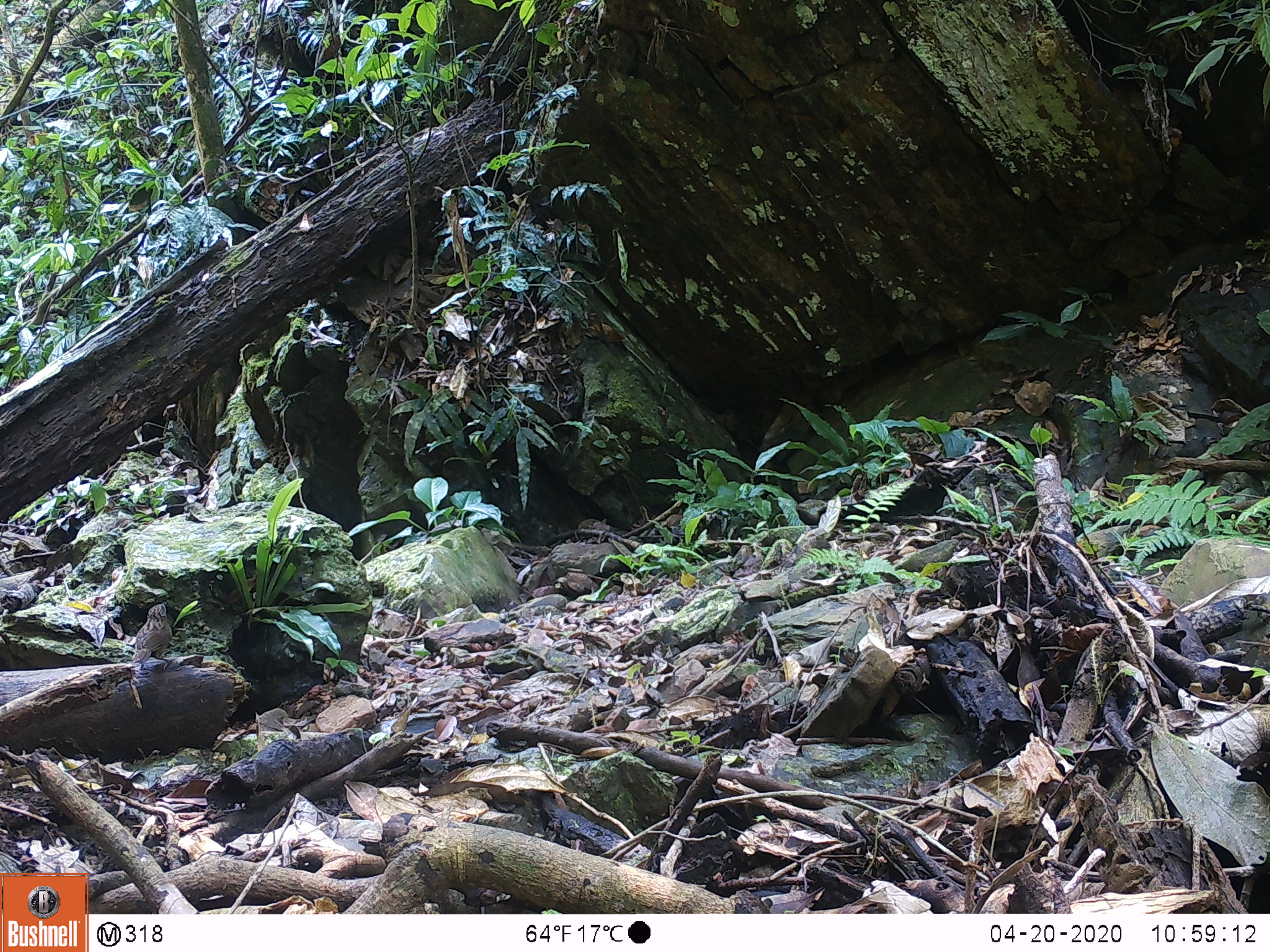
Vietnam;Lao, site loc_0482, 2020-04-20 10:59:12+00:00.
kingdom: Animalia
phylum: Chordata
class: Aves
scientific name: Aves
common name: bird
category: unidentified bird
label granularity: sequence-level